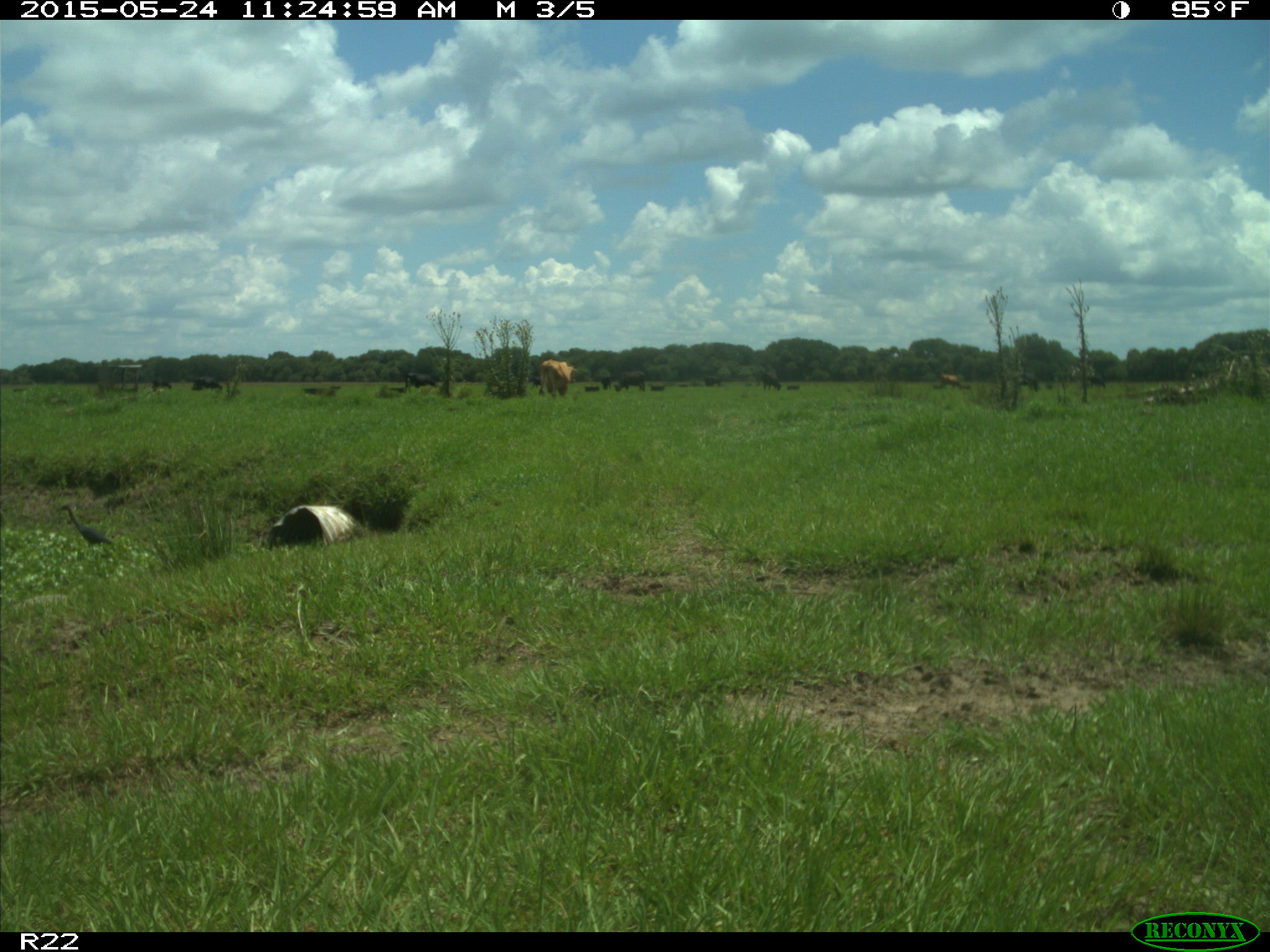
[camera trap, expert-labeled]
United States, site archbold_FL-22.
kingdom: Animalia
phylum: Chordata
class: Mammalia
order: Artiodactyla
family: Suidae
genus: Sus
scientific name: Sus scrofa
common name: wild boar